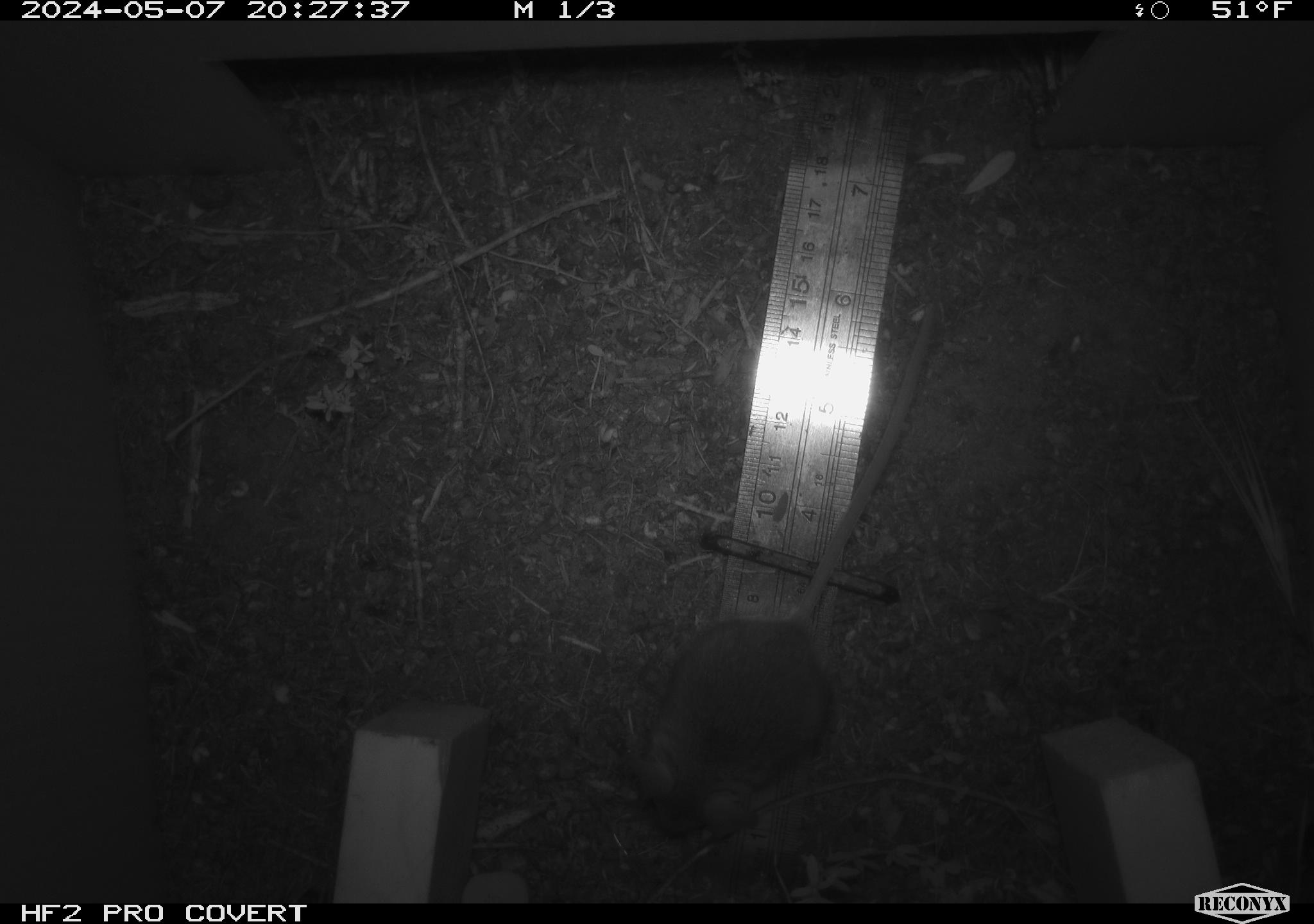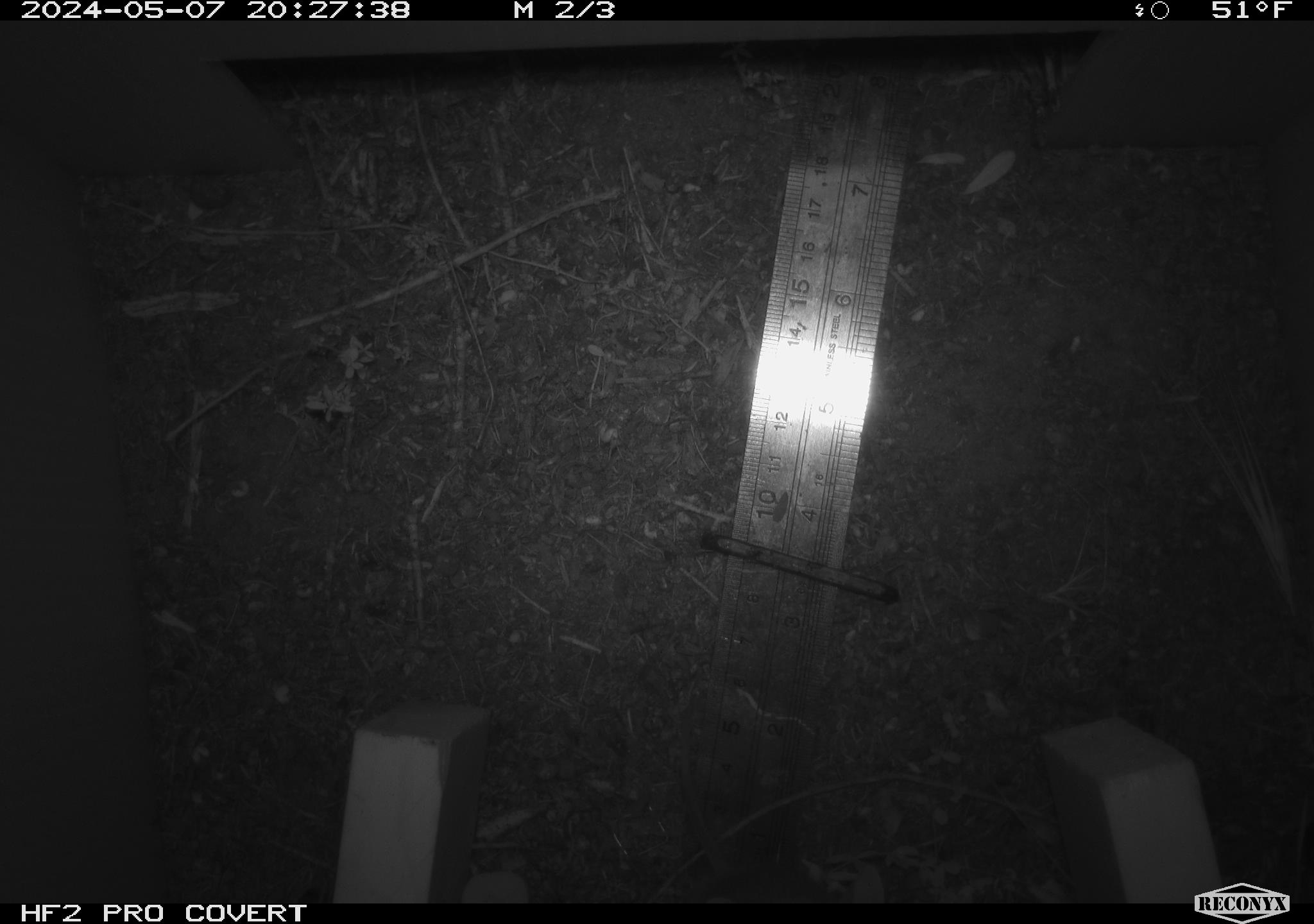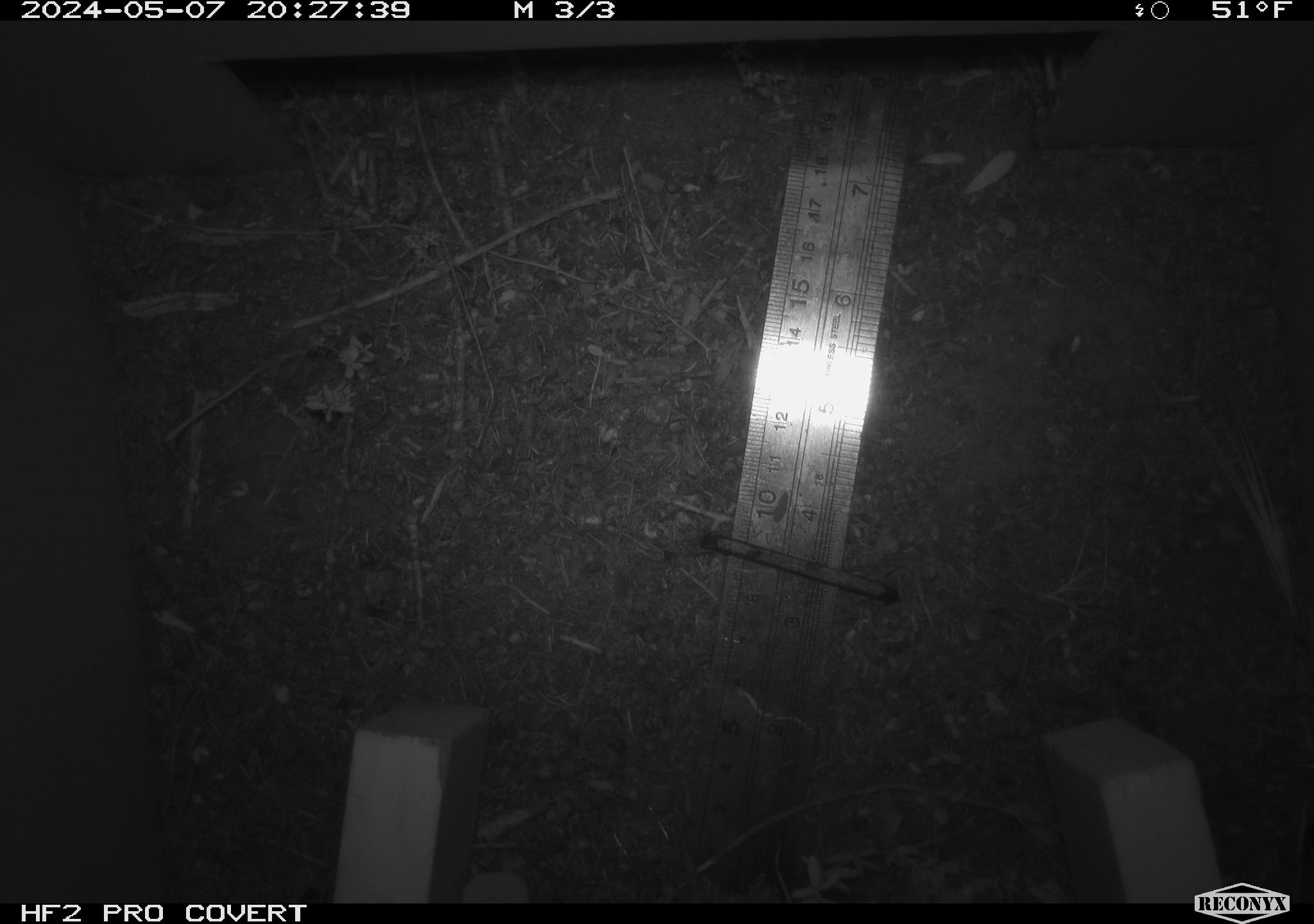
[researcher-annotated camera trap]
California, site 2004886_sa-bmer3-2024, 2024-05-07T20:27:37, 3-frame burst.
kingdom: Animalia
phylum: Chordata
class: Mammalia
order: Rodentia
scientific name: Rodentia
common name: mouse species